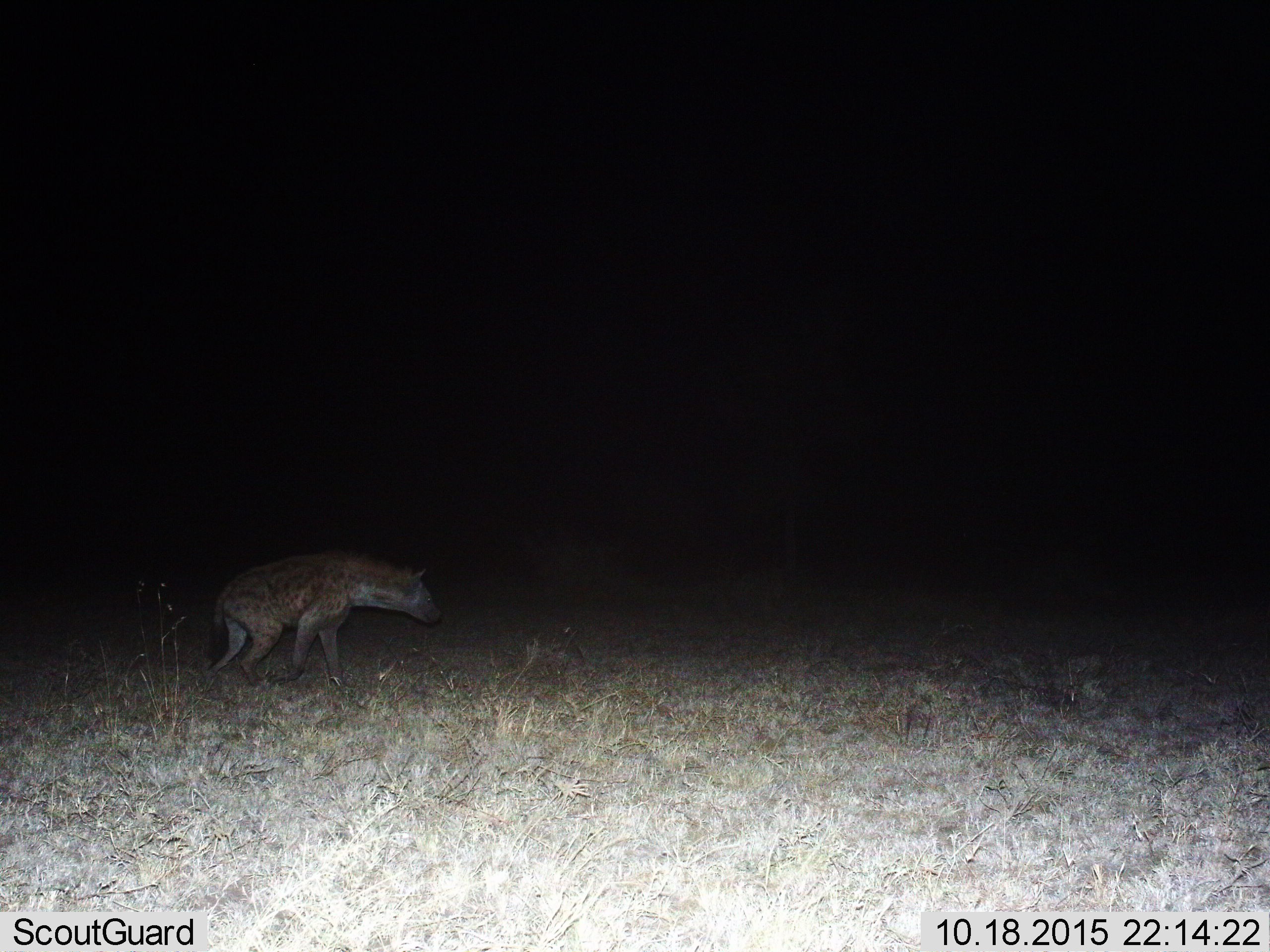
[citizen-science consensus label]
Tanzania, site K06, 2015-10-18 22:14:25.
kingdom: Animalia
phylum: Chordata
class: Mammalia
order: Carnivora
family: Hyaenidae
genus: Crocuta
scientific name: Crocuta crocuta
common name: spotted hyena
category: hyenaspotted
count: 1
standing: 56%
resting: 11%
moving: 56%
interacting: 0%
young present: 0%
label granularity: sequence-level